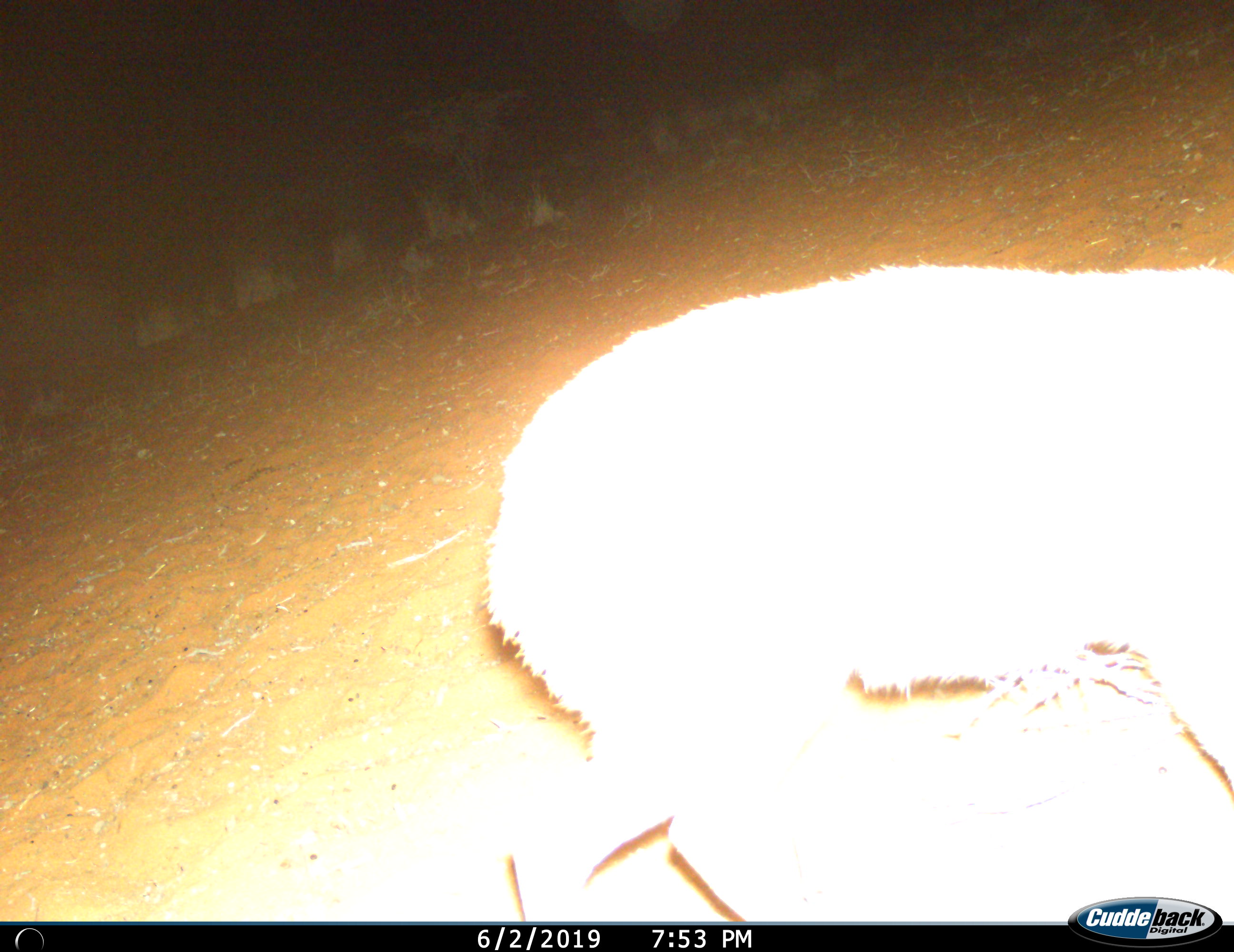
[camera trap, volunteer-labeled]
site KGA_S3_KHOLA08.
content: unidentified animal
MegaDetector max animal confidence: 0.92